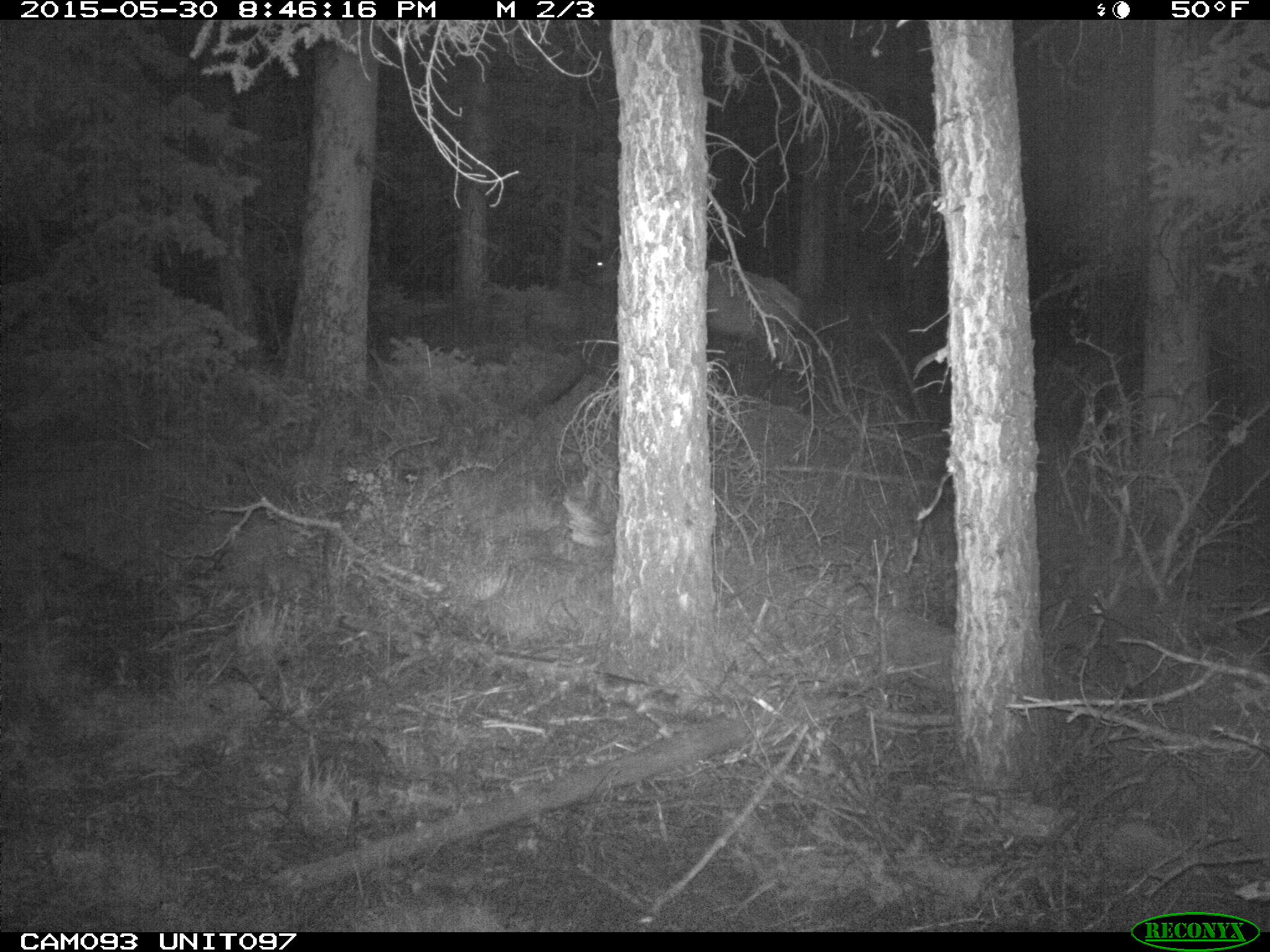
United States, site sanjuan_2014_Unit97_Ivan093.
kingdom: Animalia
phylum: Chordata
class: Mammalia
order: Artiodactyla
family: Cervidae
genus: Cervus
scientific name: Cervus elaphus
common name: red deer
Cervus elaphus (red deer).